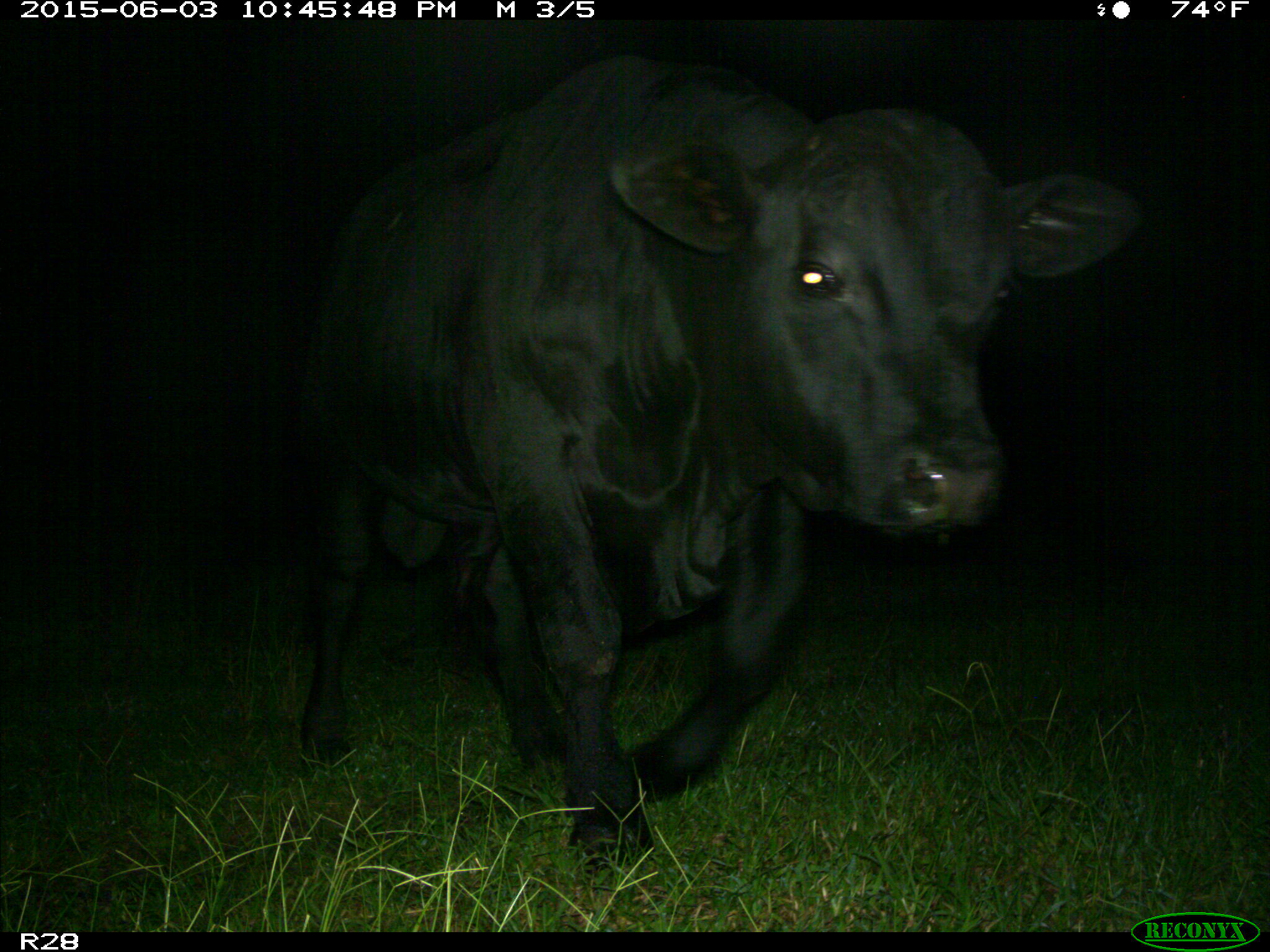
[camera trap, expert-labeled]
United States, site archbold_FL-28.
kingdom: Animalia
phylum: Chordata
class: Mammalia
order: Artiodactyla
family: Bovidae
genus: Bos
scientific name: Bos taurus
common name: domestic cow